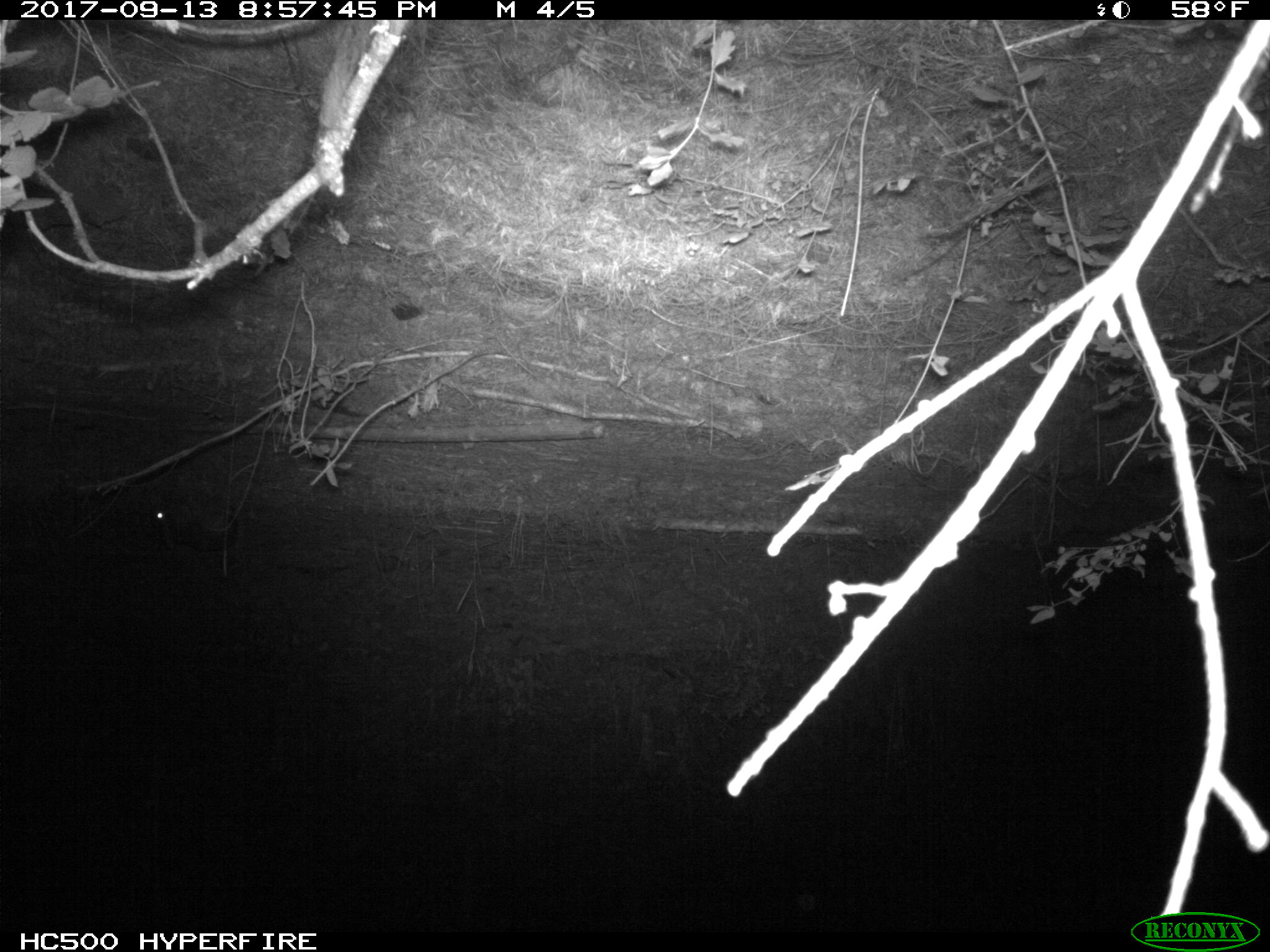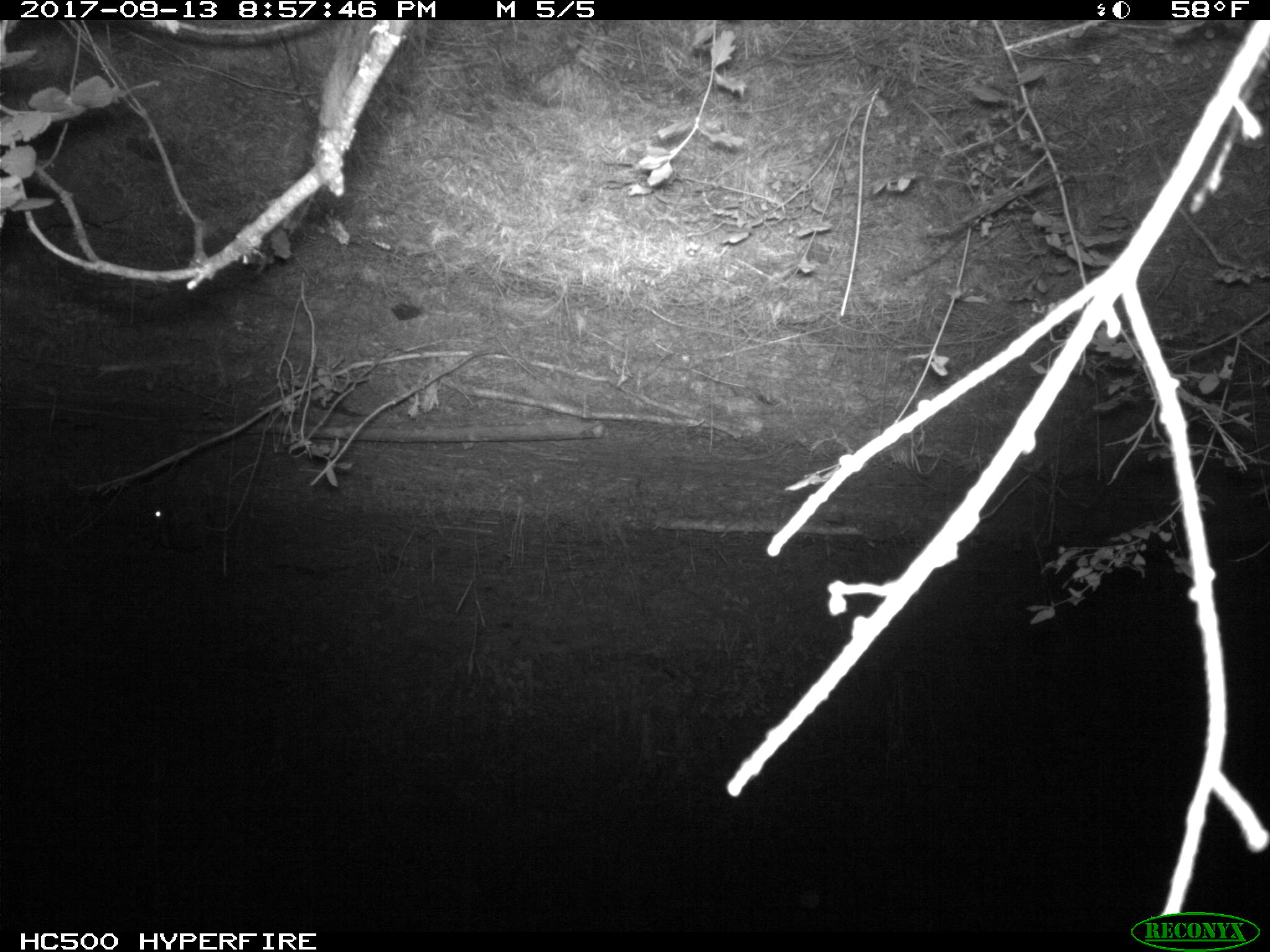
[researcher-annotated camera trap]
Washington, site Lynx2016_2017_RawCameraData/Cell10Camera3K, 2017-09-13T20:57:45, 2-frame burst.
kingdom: Animalia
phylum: Chordata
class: Mammalia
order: Lagomorpha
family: Leporidae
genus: Lepus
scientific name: Lepus americanus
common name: snowshoe hare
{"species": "Lepus americanus (snowshoe hare)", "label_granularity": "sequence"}